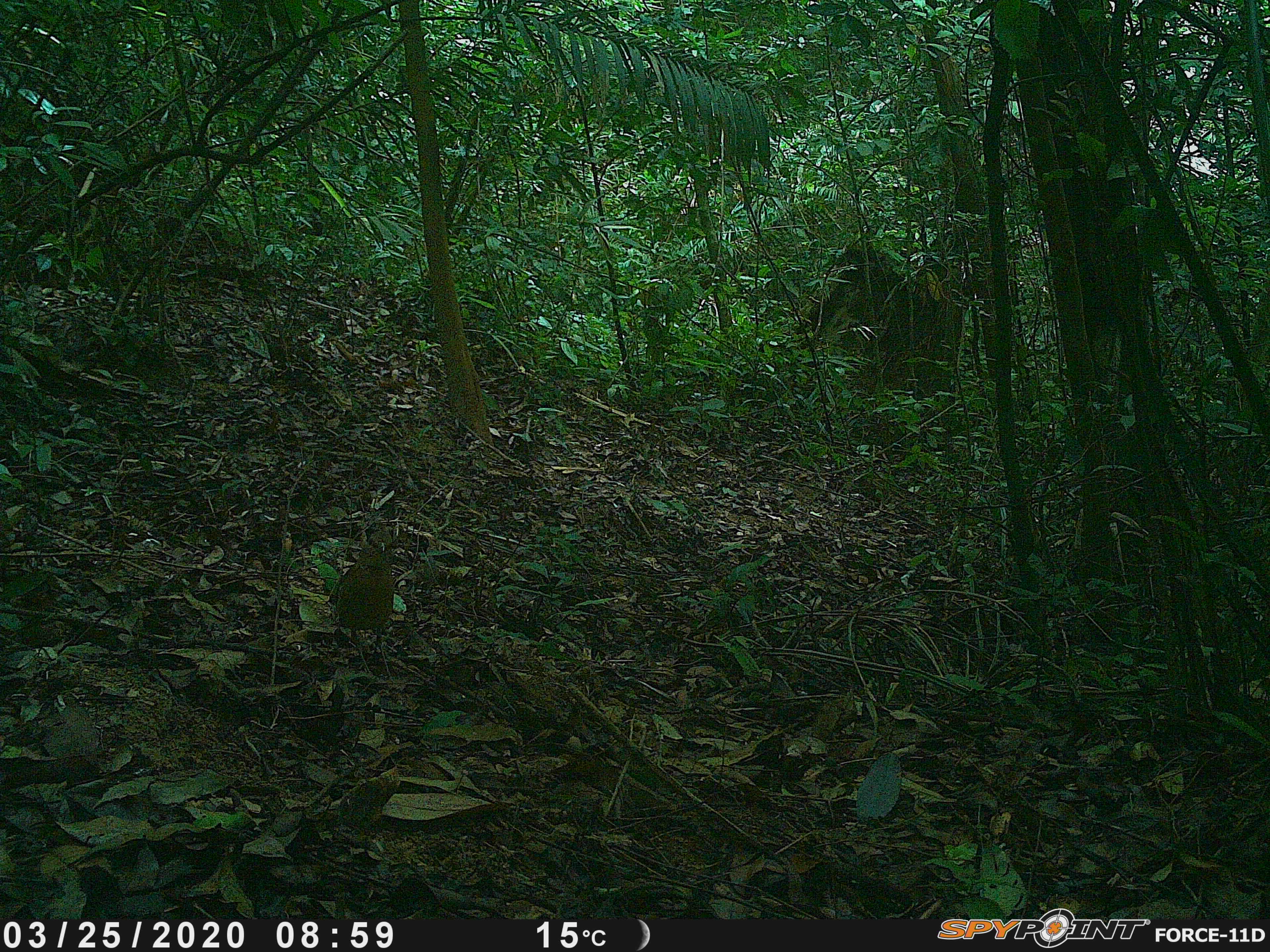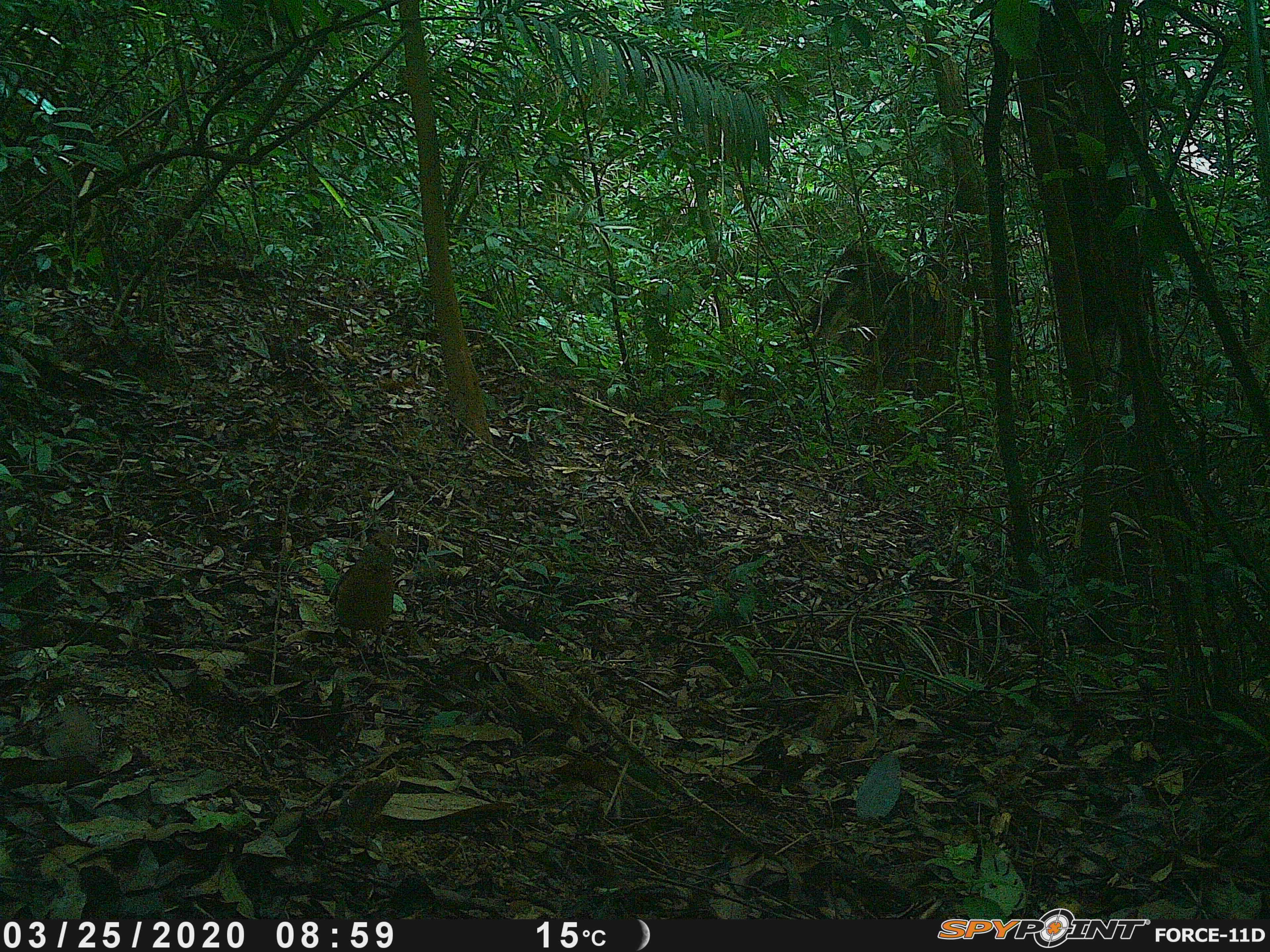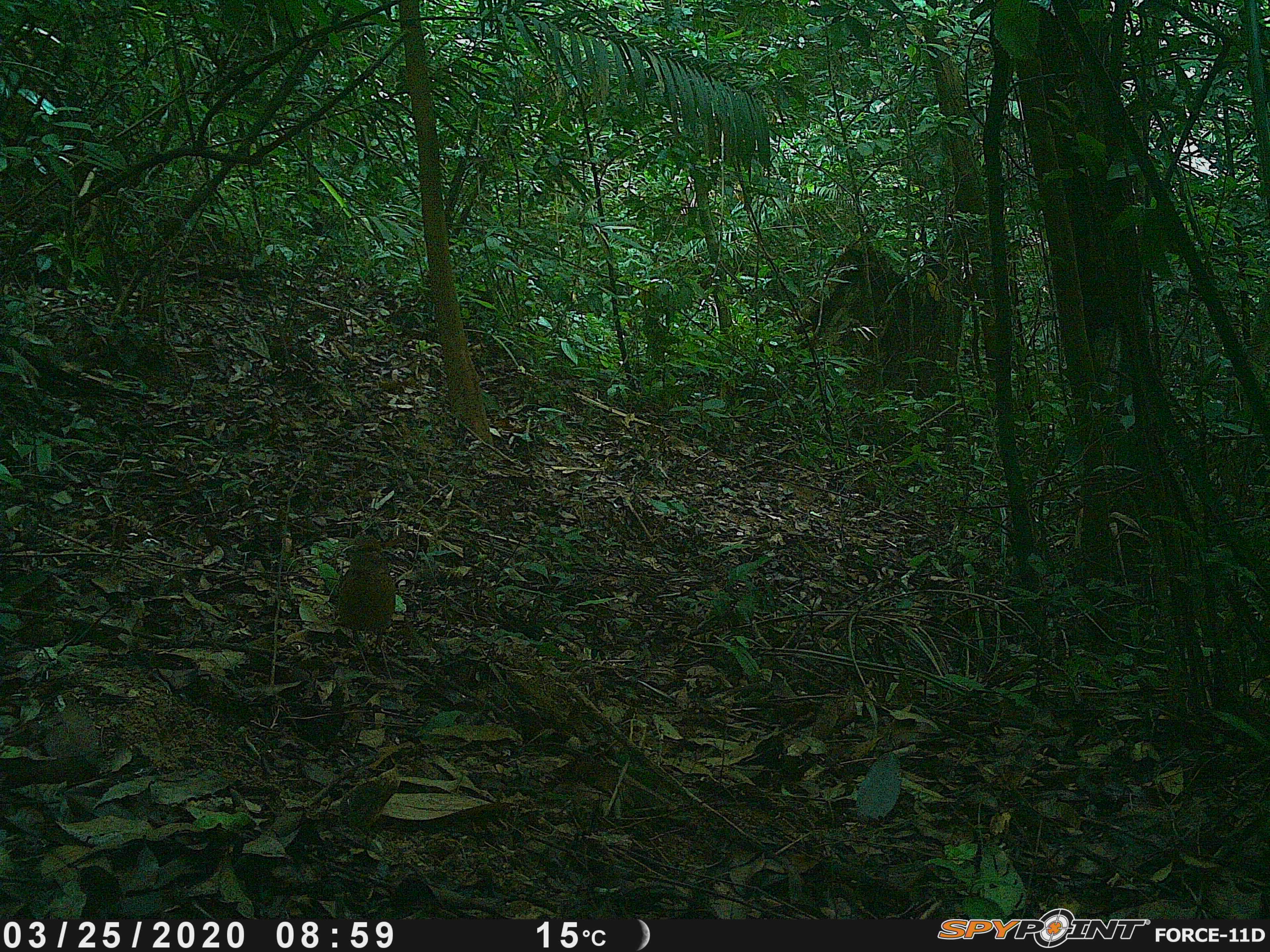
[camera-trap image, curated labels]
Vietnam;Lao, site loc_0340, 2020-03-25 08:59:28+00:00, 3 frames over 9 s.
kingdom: Animalia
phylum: Chordata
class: Aves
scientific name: Aves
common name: bird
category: unidentified bird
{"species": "unidentified bird (bird) (Aves)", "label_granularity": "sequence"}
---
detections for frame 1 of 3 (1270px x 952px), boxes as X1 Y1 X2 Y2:
unidentified bird: 335 530 394 646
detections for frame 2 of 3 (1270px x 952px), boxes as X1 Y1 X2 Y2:
unidentified bird: 328 525 398 654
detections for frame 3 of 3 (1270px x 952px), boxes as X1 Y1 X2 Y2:
unidentified bird: 338 536 395 646